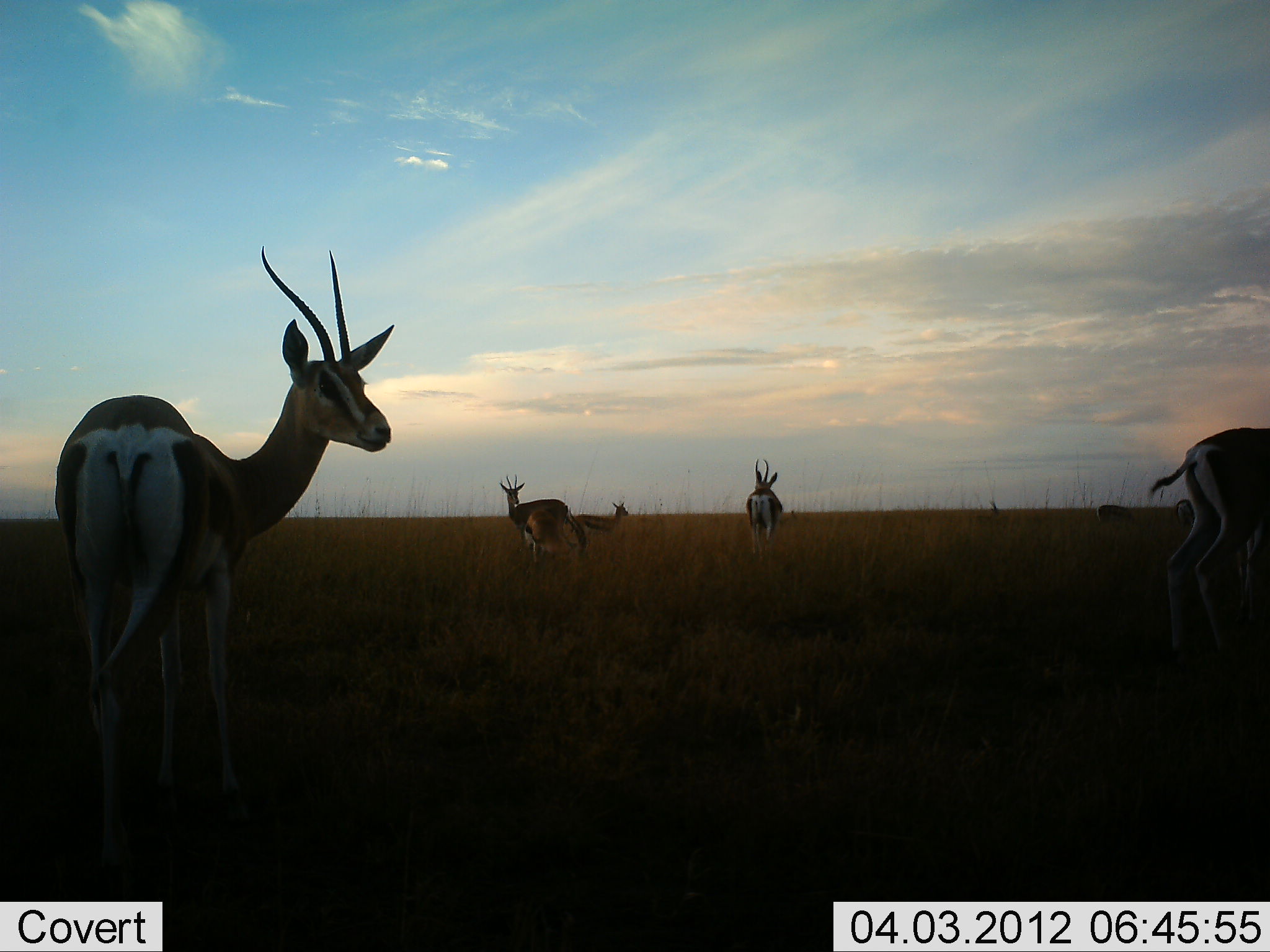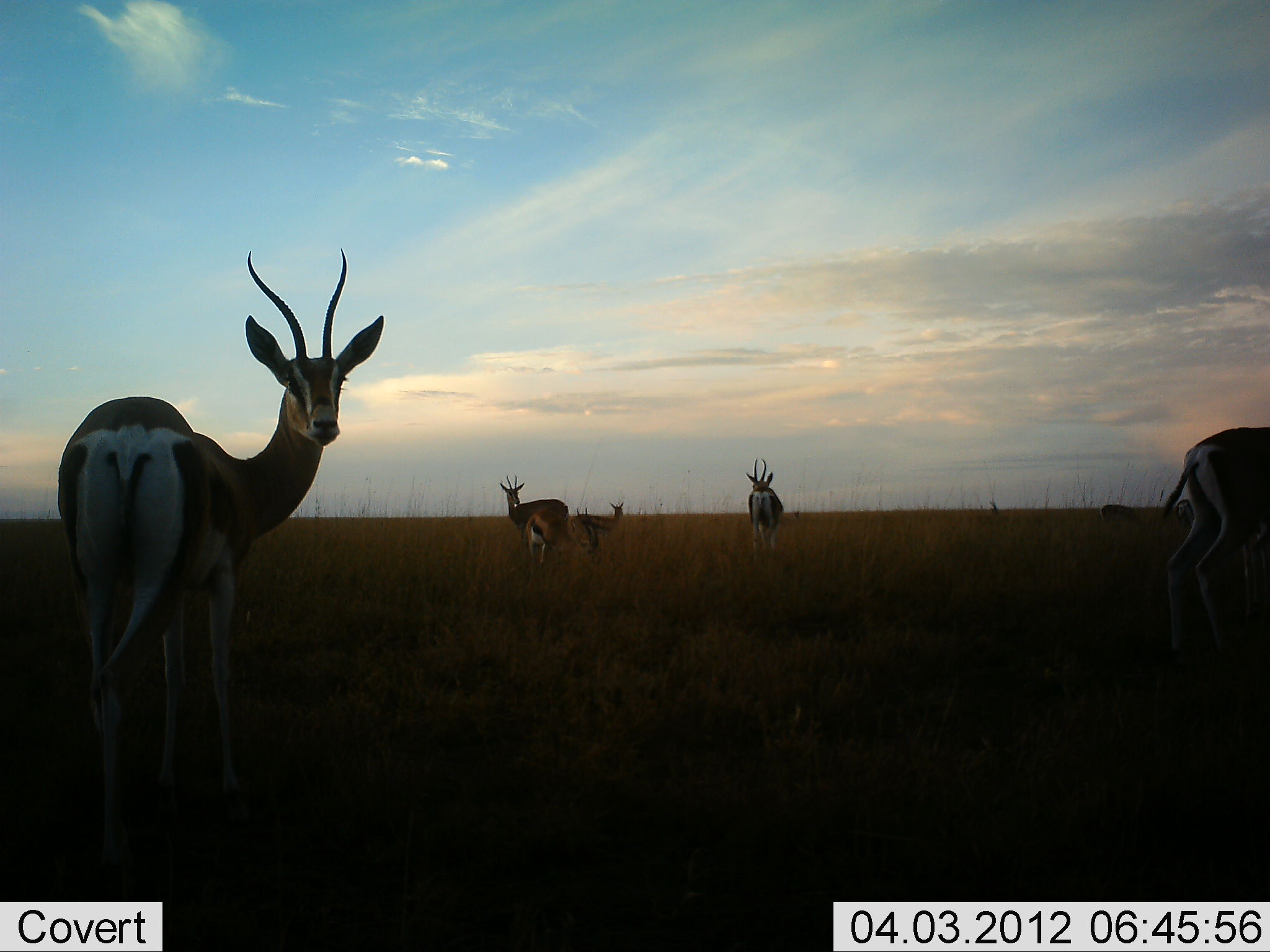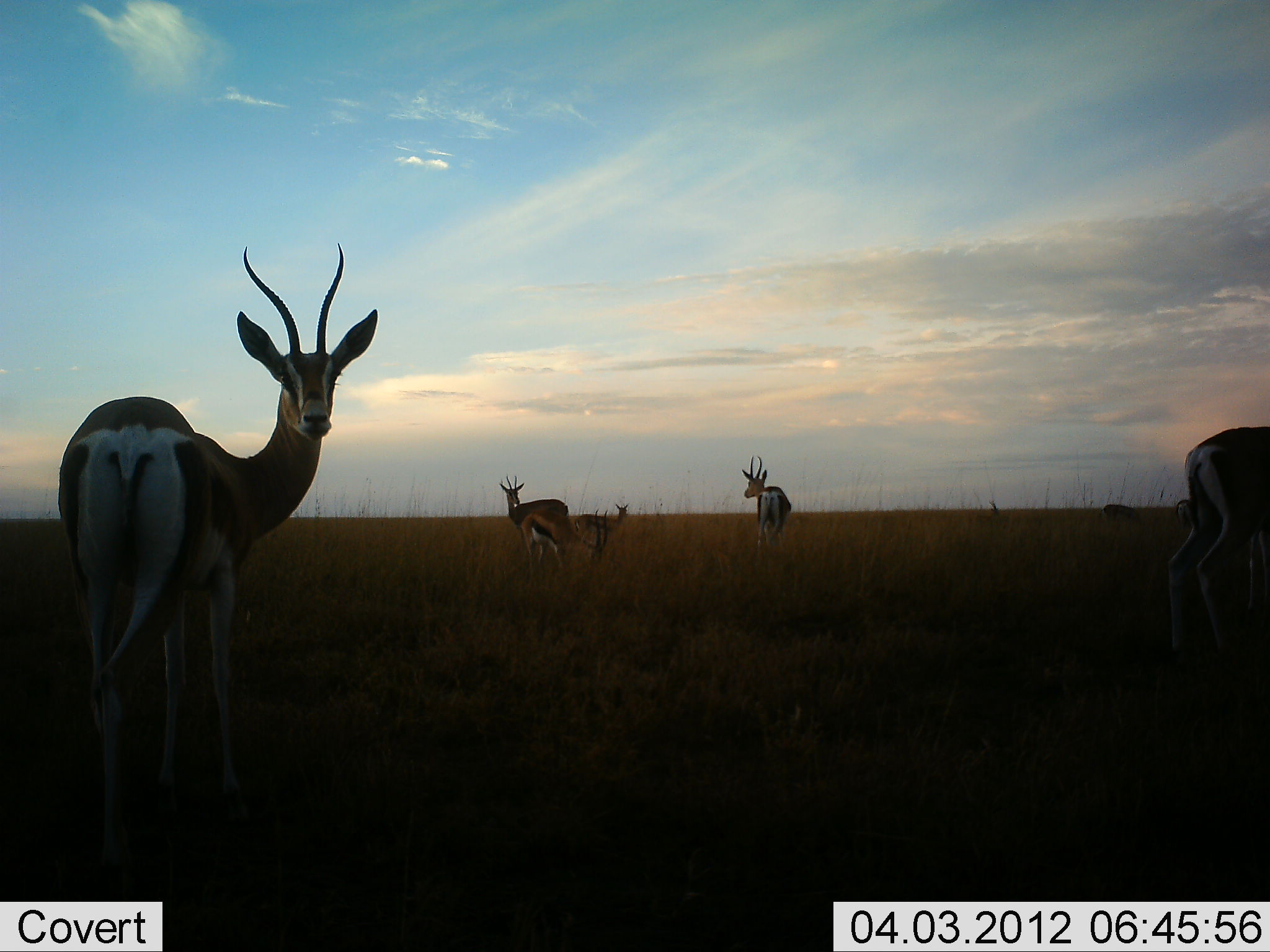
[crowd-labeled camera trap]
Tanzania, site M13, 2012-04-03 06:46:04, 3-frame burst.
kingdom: Animalia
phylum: Chordata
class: Mammalia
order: Artiodactyla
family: Bovidae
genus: Nanger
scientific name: Nanger granti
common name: grant's gazelle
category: gazellegrants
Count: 6.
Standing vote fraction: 94%.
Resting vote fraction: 6%.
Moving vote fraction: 19%.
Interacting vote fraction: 0%.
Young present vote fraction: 0%.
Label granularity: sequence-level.